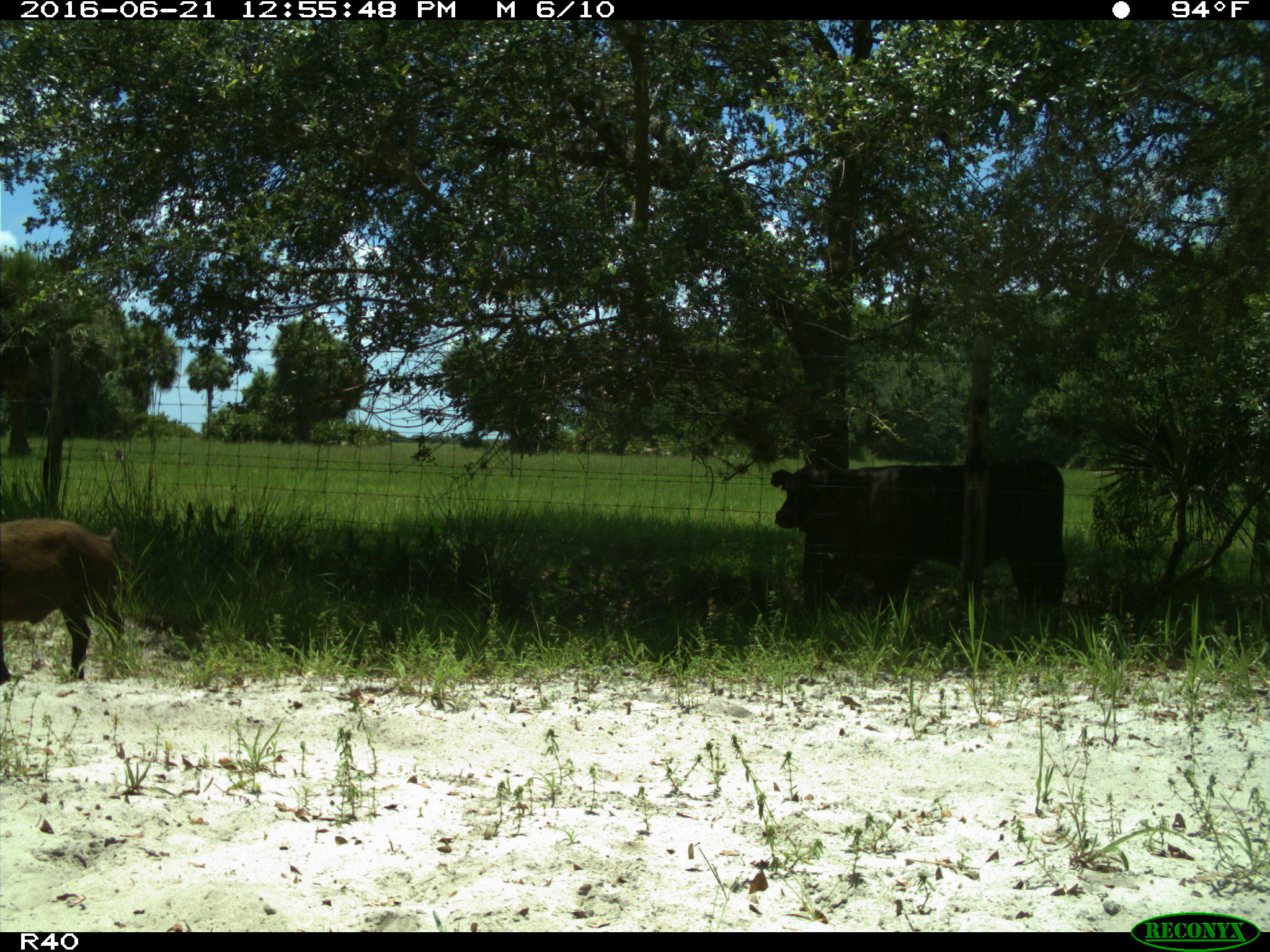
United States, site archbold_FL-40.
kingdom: Animalia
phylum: Chordata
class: Mammalia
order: Artiodactyla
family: Suidae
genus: Sus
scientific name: Sus scrofa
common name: wild boar